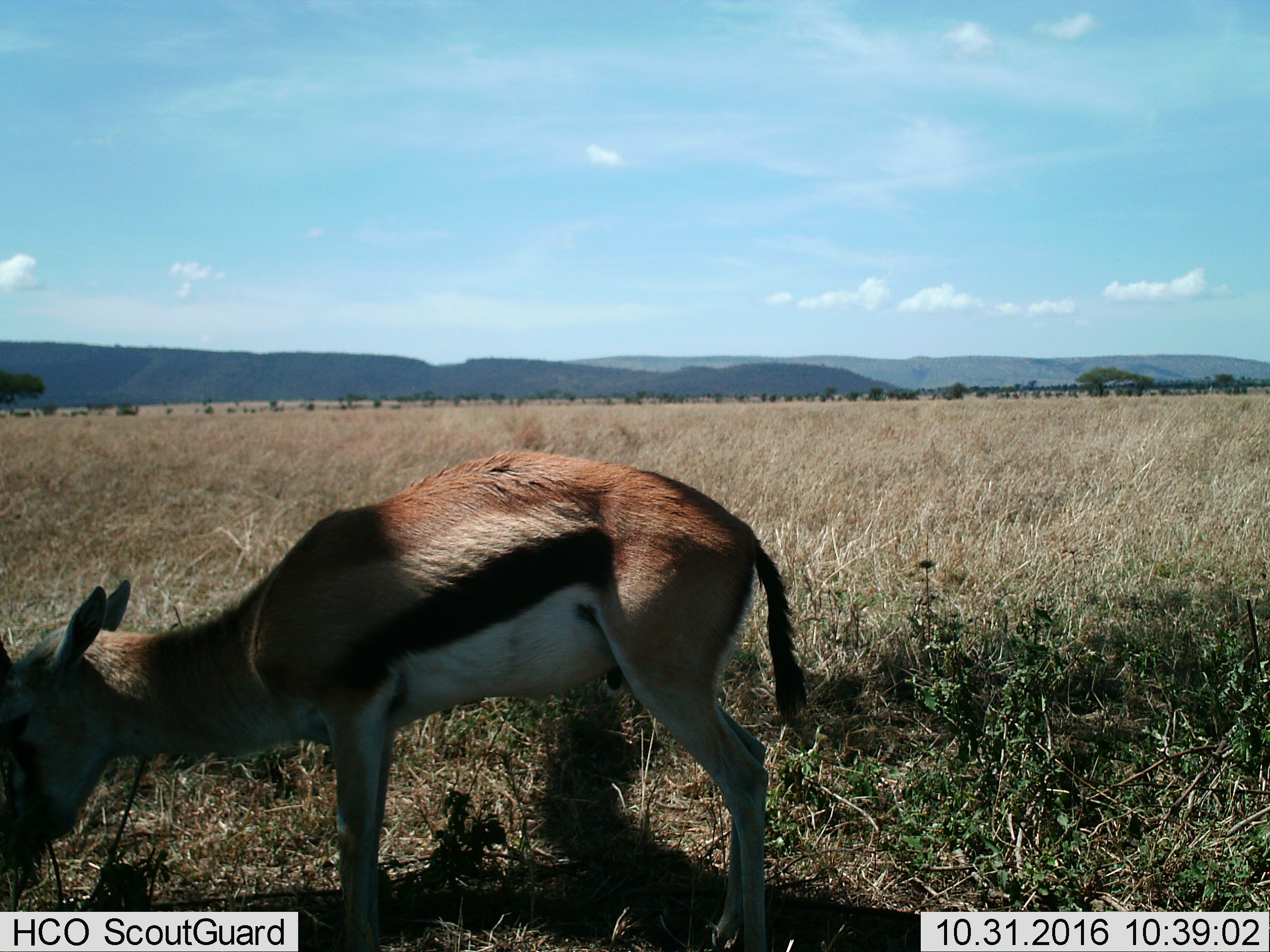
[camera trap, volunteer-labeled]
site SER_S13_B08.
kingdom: Animalia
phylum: Chordata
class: Mammalia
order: Artiodactyla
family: Bovidae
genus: Eudorcas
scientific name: Eudorcas thomsonii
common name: thomson's gazelle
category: gazellethomsons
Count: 1.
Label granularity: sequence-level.